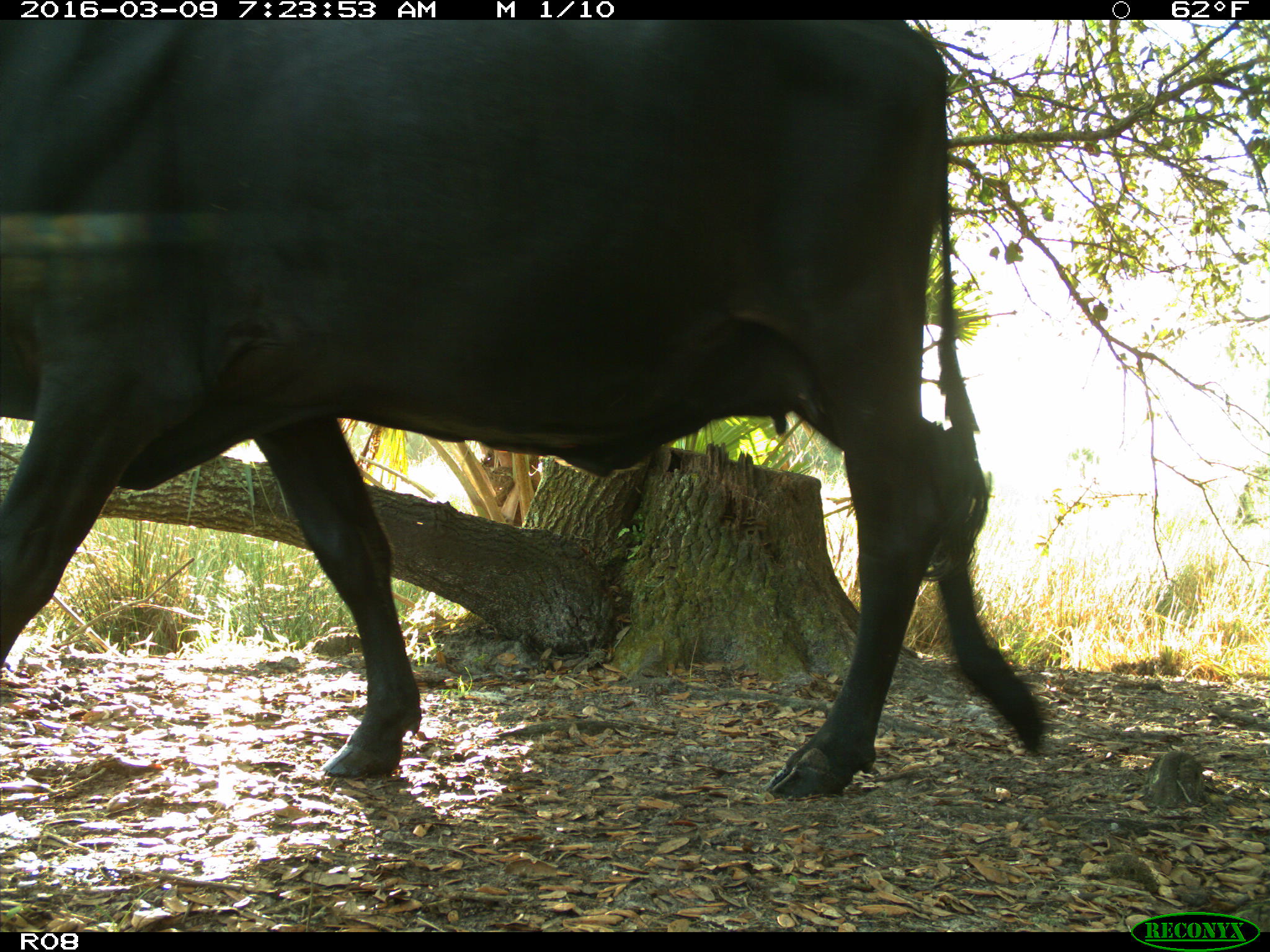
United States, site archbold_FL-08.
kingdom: Animalia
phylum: Chordata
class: Mammalia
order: Artiodactyla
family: Bovidae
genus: Bos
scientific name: Bos taurus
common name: domestic cow